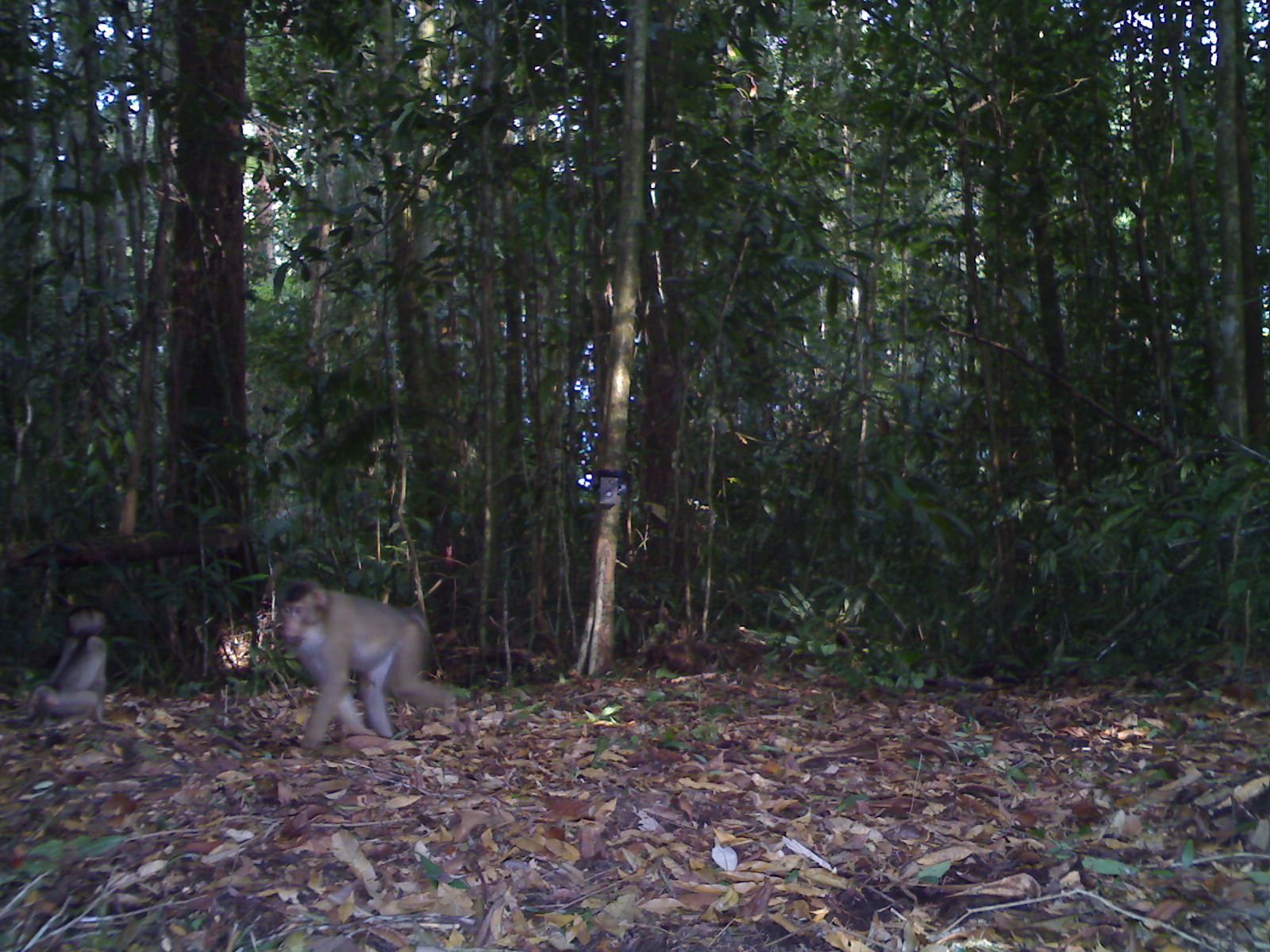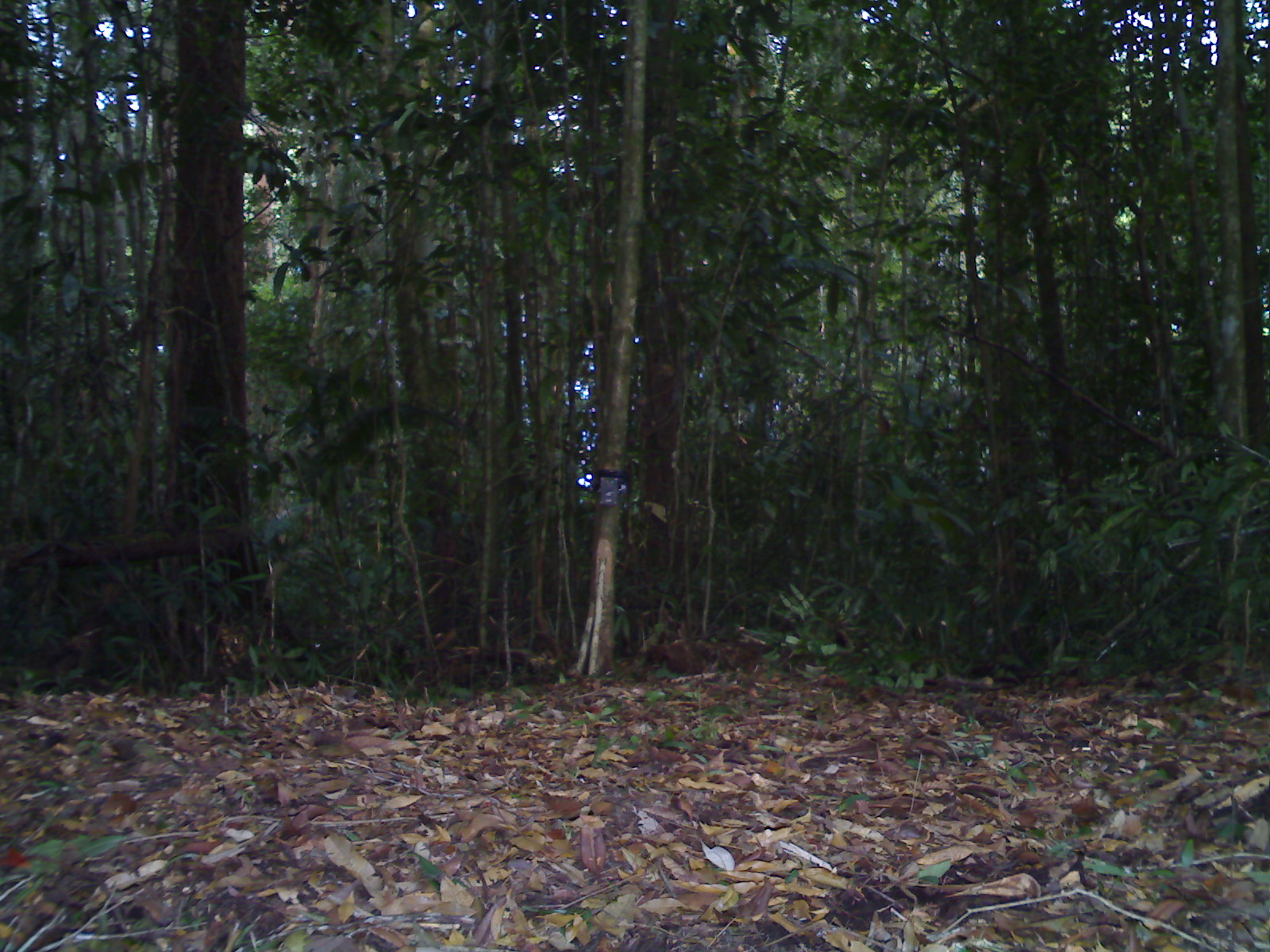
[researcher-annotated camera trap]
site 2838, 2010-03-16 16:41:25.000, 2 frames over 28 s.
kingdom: Animalia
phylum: Chordata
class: Mammalia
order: Primates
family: Cercopithecidae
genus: Macaca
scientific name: Macaca nemestrina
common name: southern pig-tailed macaque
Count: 2.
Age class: adult and infant.